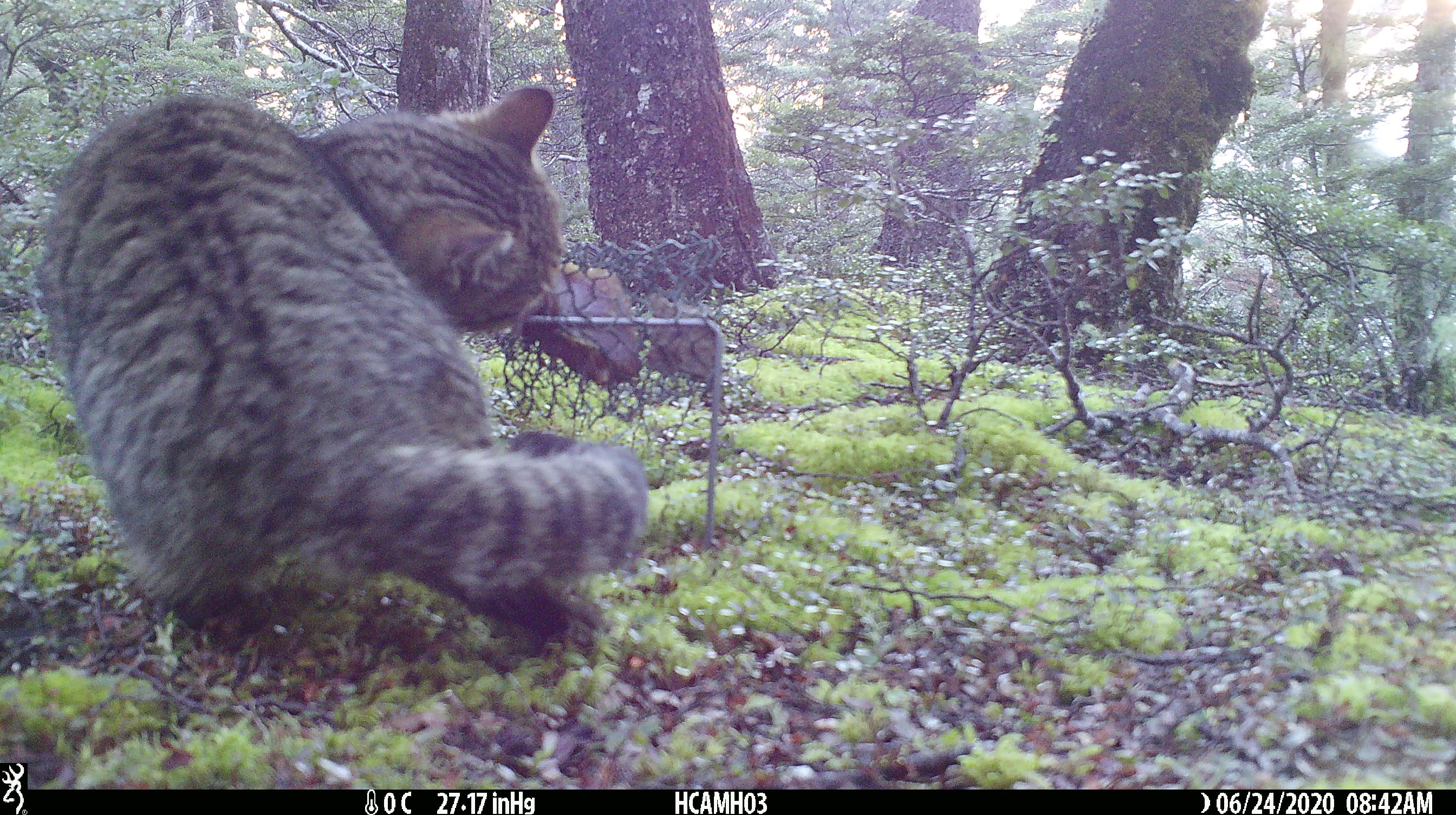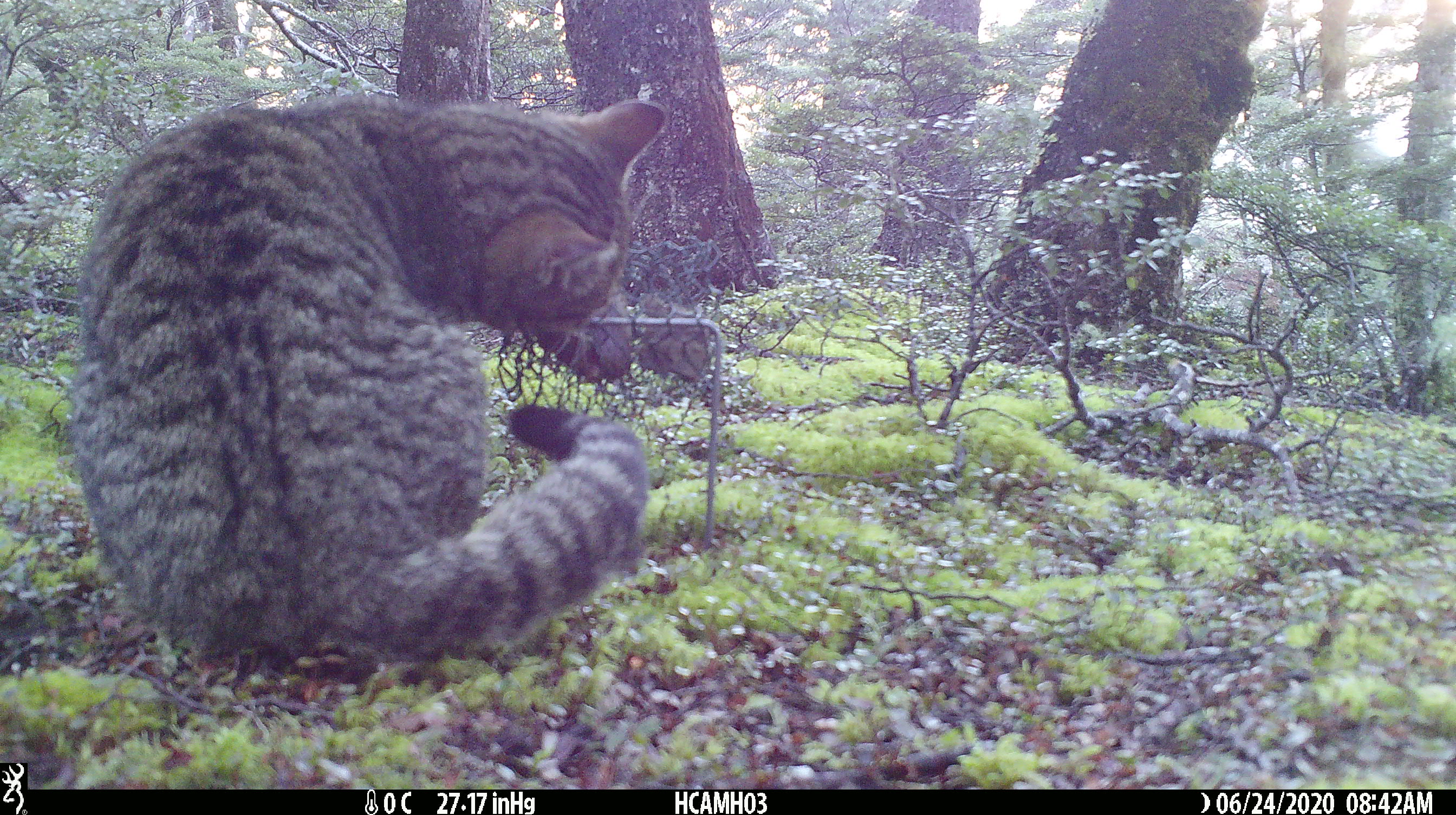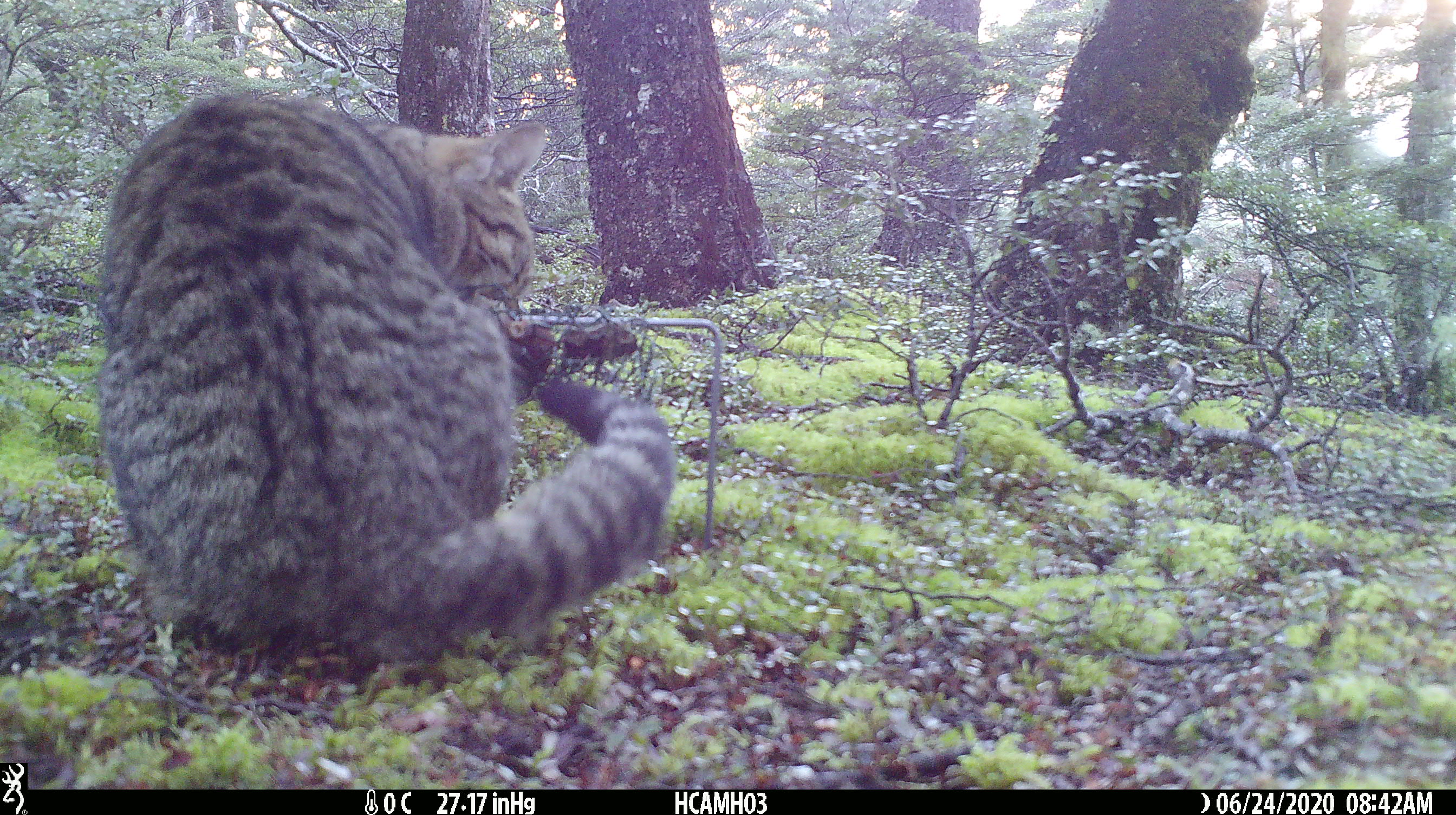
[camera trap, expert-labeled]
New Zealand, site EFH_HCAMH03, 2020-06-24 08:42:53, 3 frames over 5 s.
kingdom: Animalia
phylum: Chordata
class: Mammalia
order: Carnivora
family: Felidae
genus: Felis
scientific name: Felis catus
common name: domestic cat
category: cat